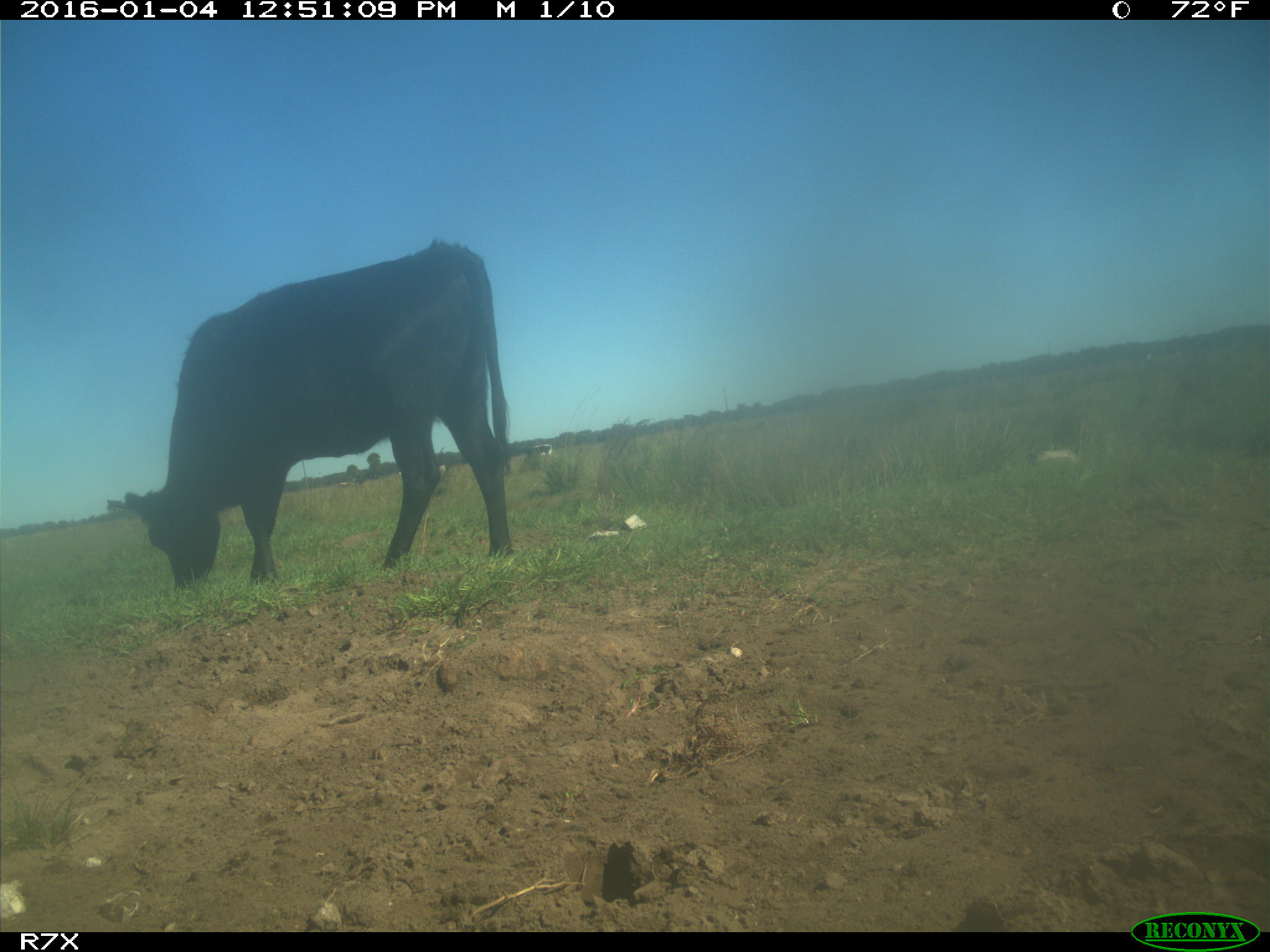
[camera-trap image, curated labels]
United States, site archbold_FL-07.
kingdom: Animalia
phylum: Chordata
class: Mammalia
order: Artiodactyla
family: Bovidae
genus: Bos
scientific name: Bos taurus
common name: domestic cow